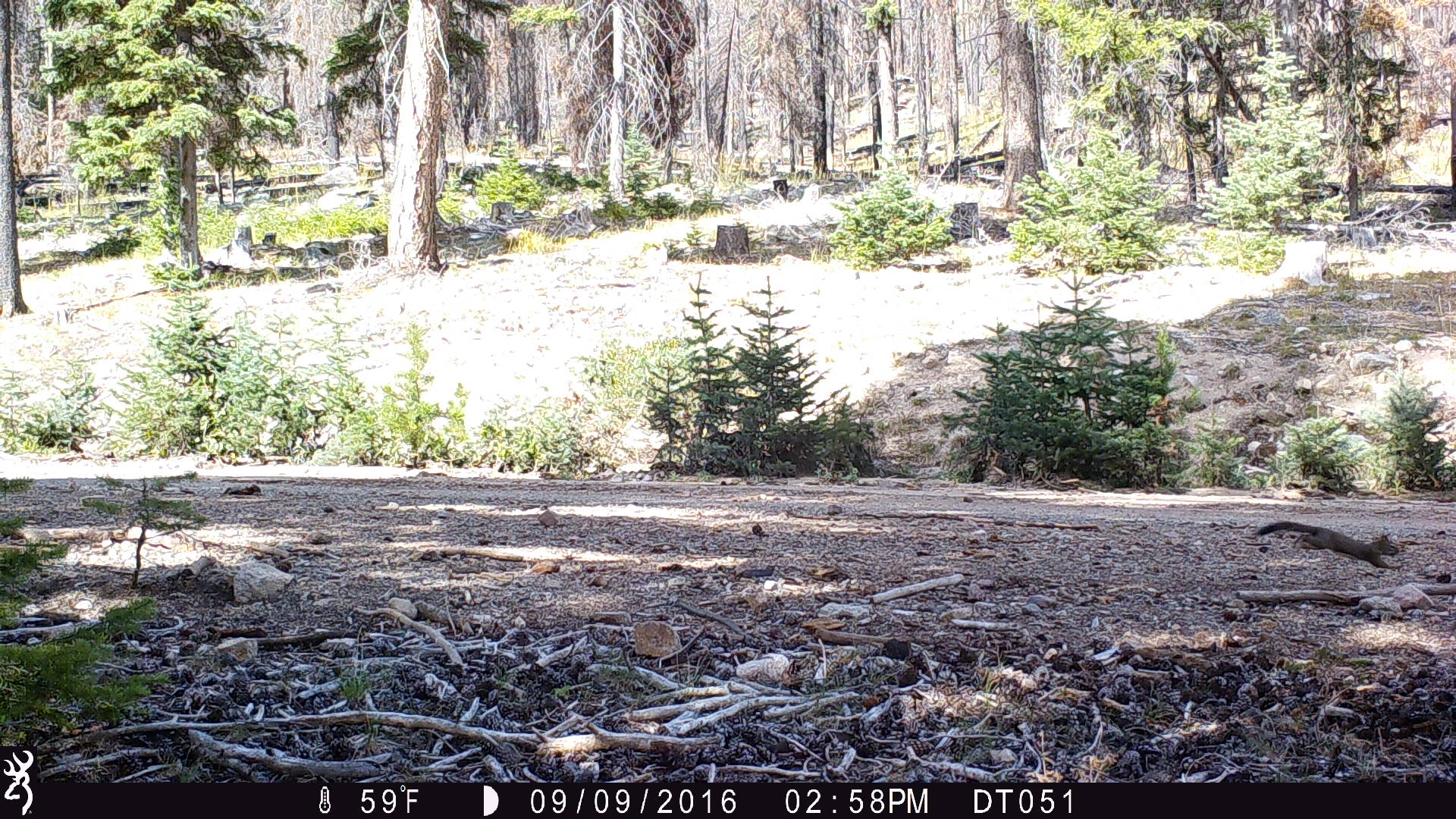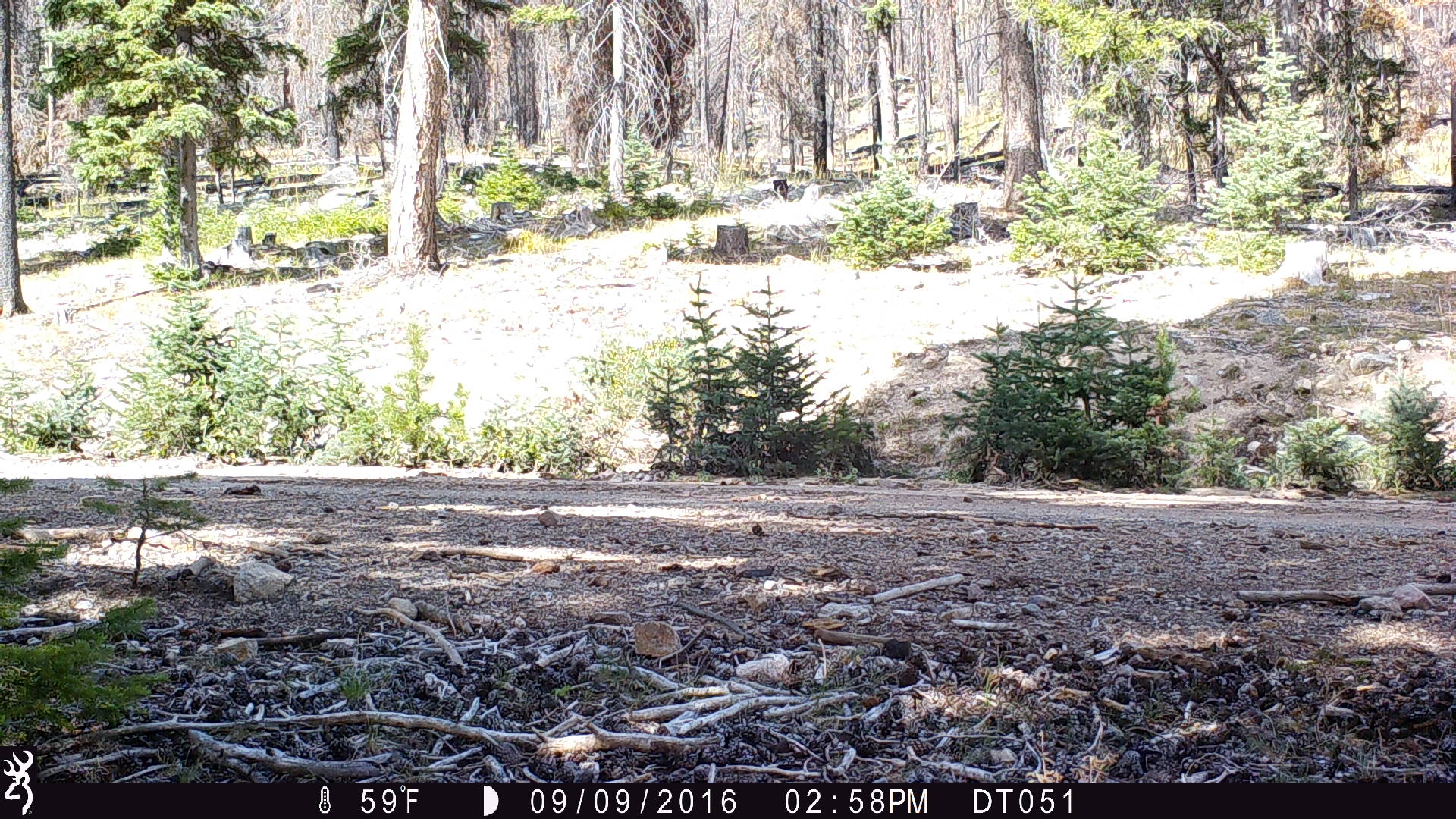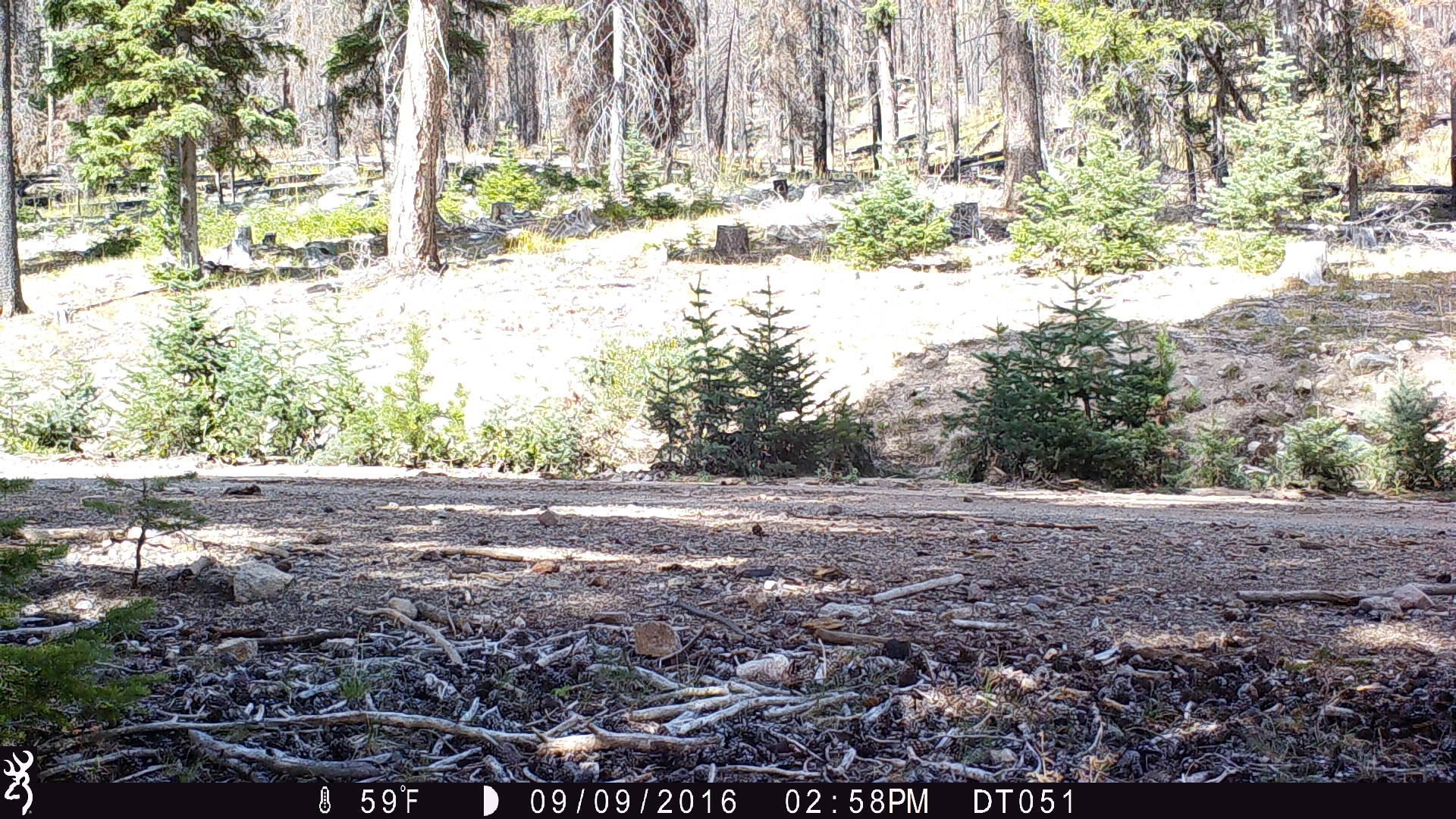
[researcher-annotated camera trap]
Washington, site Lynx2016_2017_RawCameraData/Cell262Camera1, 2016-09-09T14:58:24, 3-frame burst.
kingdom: Animalia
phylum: Chordata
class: Mammalia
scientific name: Mammalia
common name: small mammal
Small mammal (Mammalia). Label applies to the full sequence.